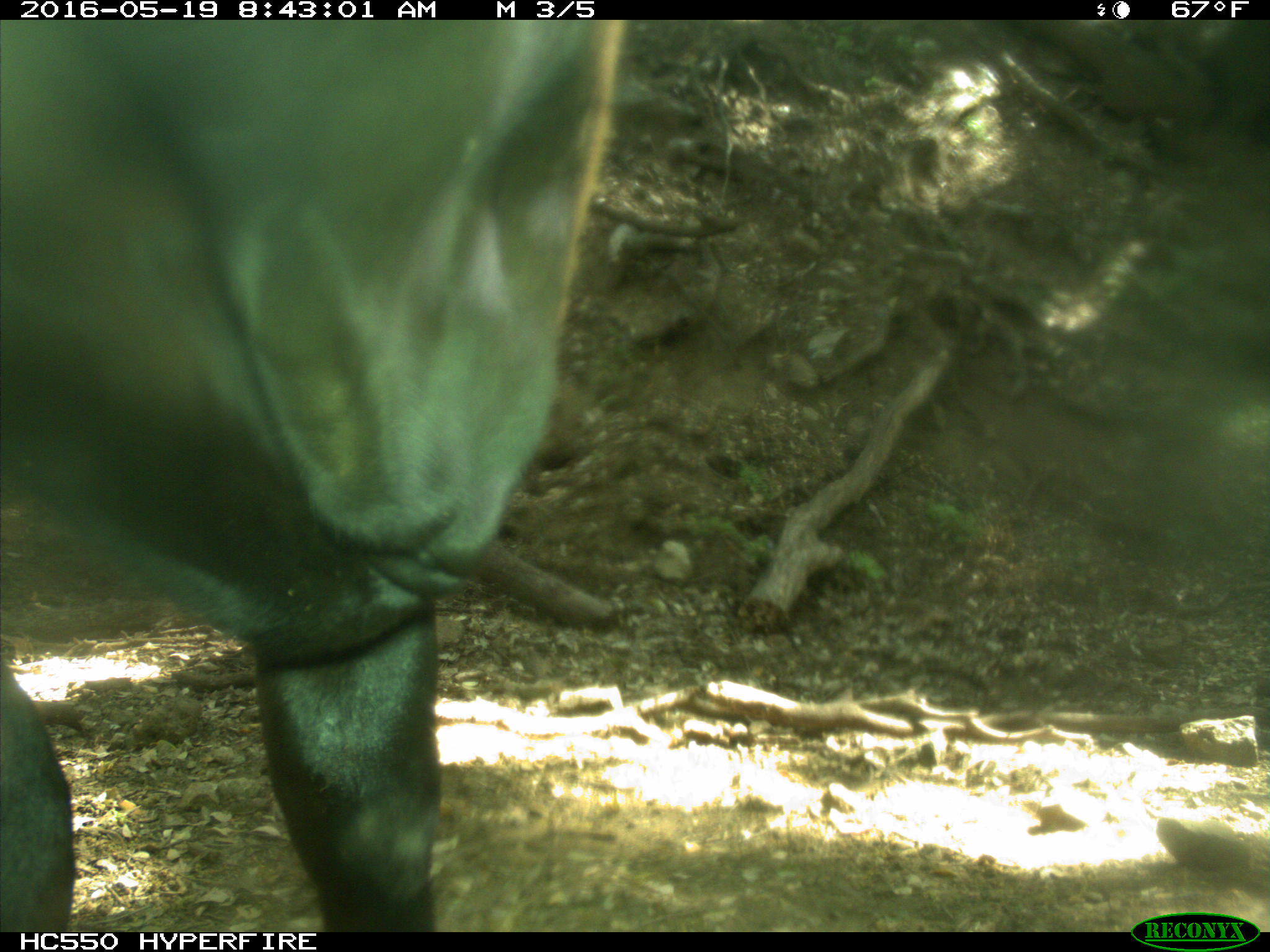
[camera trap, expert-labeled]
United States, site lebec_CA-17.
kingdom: Animalia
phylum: Chordata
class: Mammalia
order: Artiodactyla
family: Bovidae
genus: Bos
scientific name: Bos taurus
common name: domestic cow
Bos taurus (domestic cow).